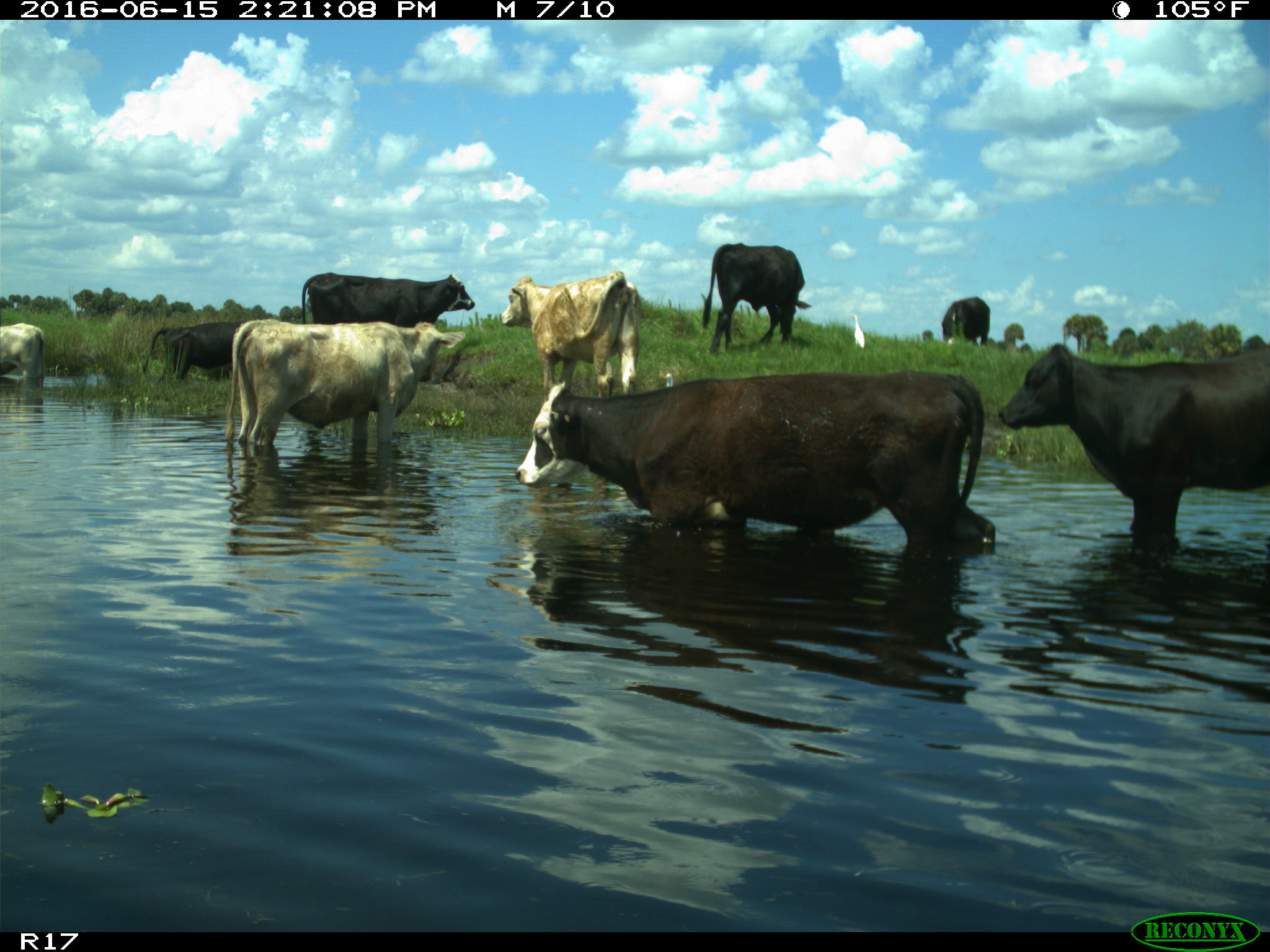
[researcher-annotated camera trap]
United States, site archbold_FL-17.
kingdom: Animalia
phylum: Chordata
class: Mammalia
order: Artiodactyla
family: Bovidae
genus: Bos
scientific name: Bos taurus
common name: domestic cow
Bos taurus (domestic cow).